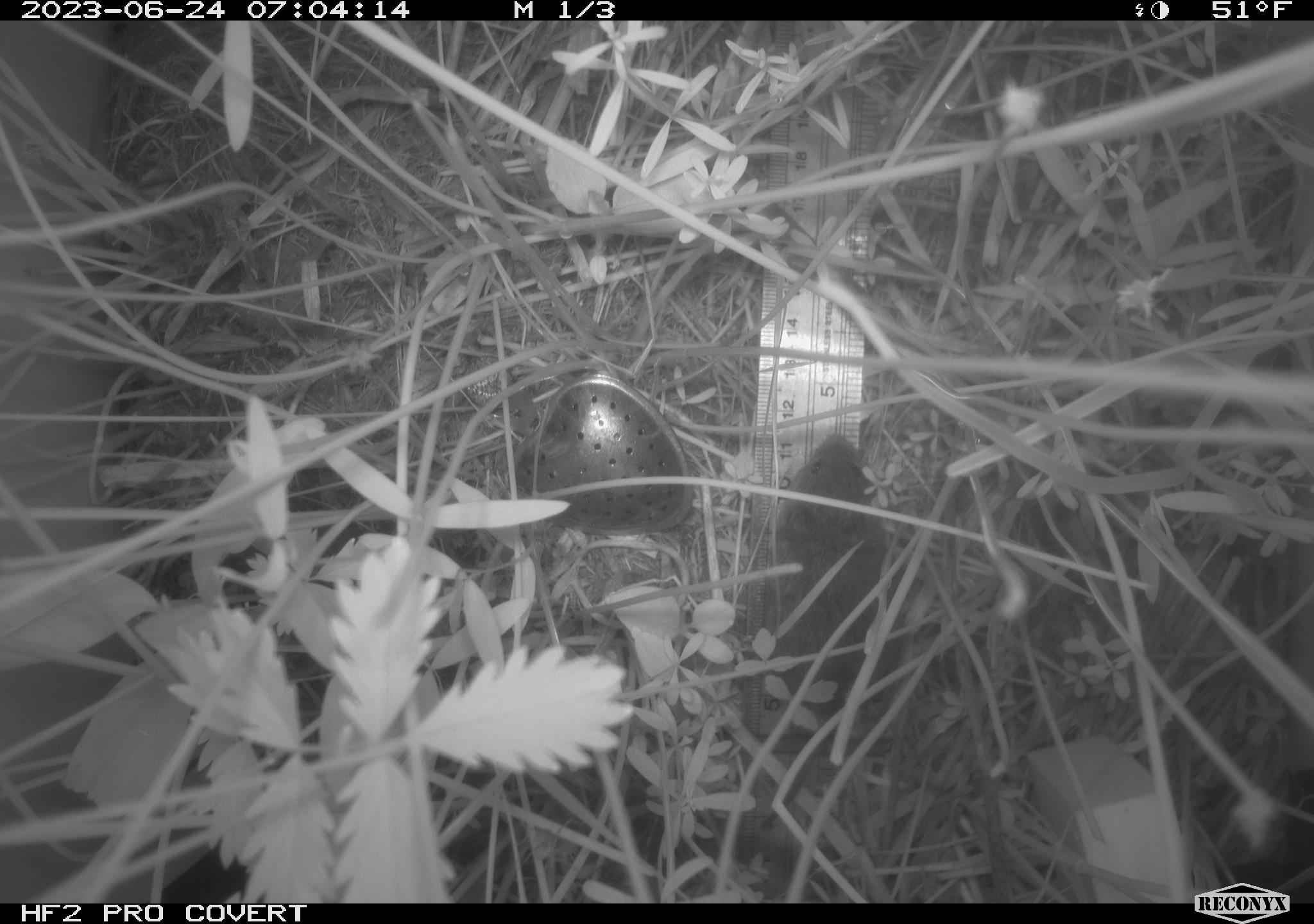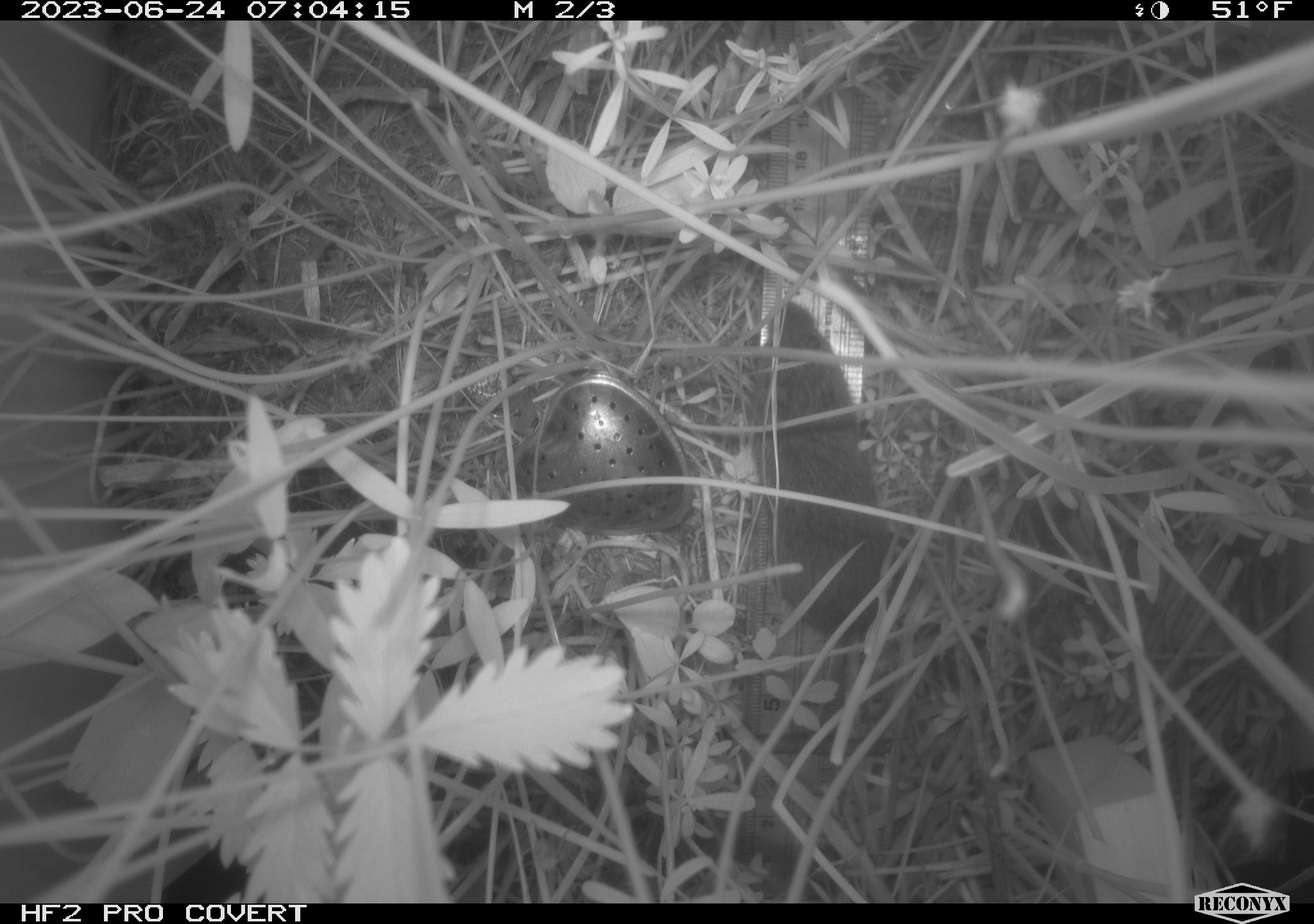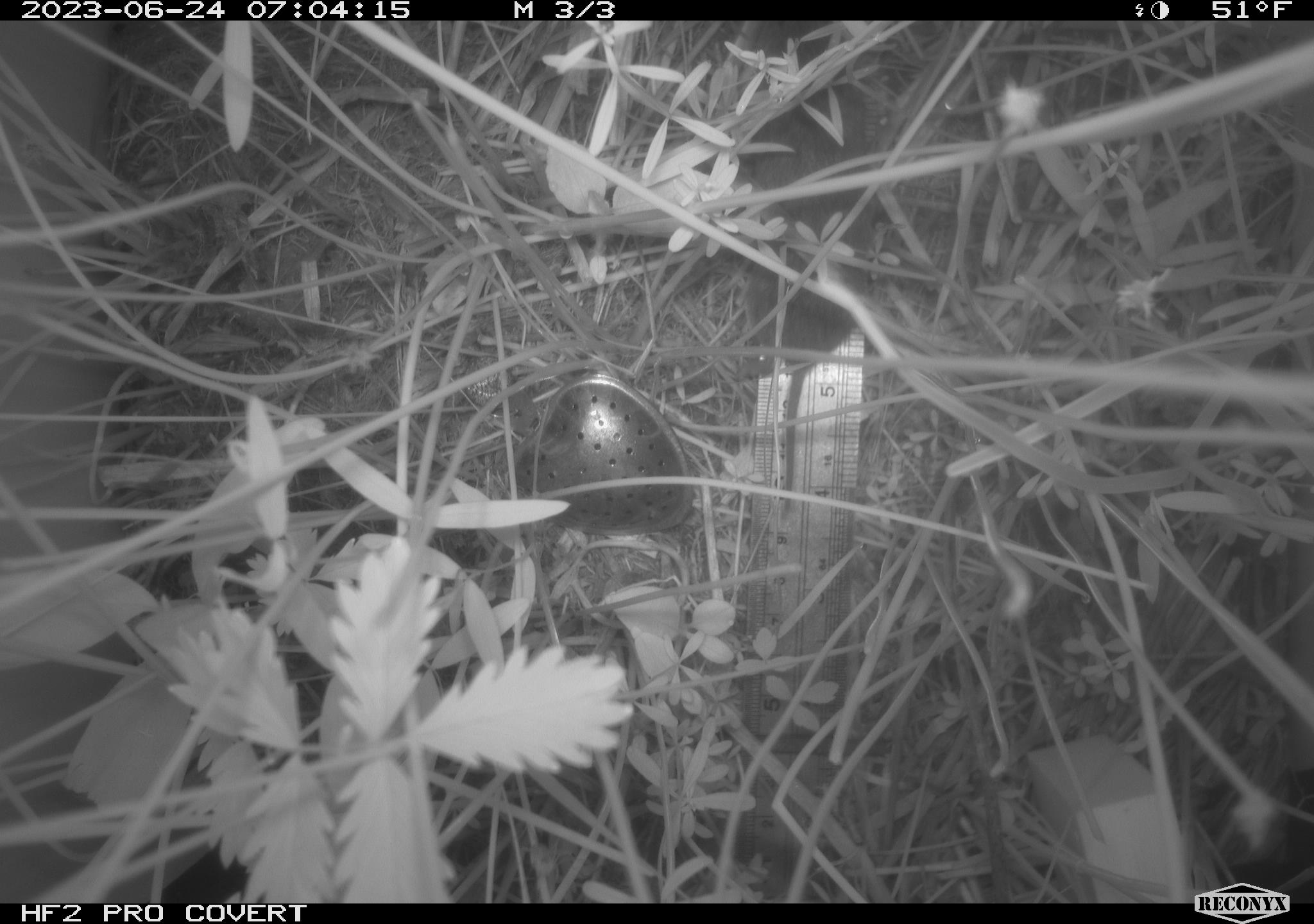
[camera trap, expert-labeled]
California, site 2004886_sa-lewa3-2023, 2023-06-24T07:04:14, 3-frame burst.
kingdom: Animalia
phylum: Chordata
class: Mammalia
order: Rodentia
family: Cricetidae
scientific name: Cricetidae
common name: hamsters, voles, lemmings, and allies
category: cricetidae family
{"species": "cricetidae family (hamsters, voles, lemmings, and allies) (Cricetidae)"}